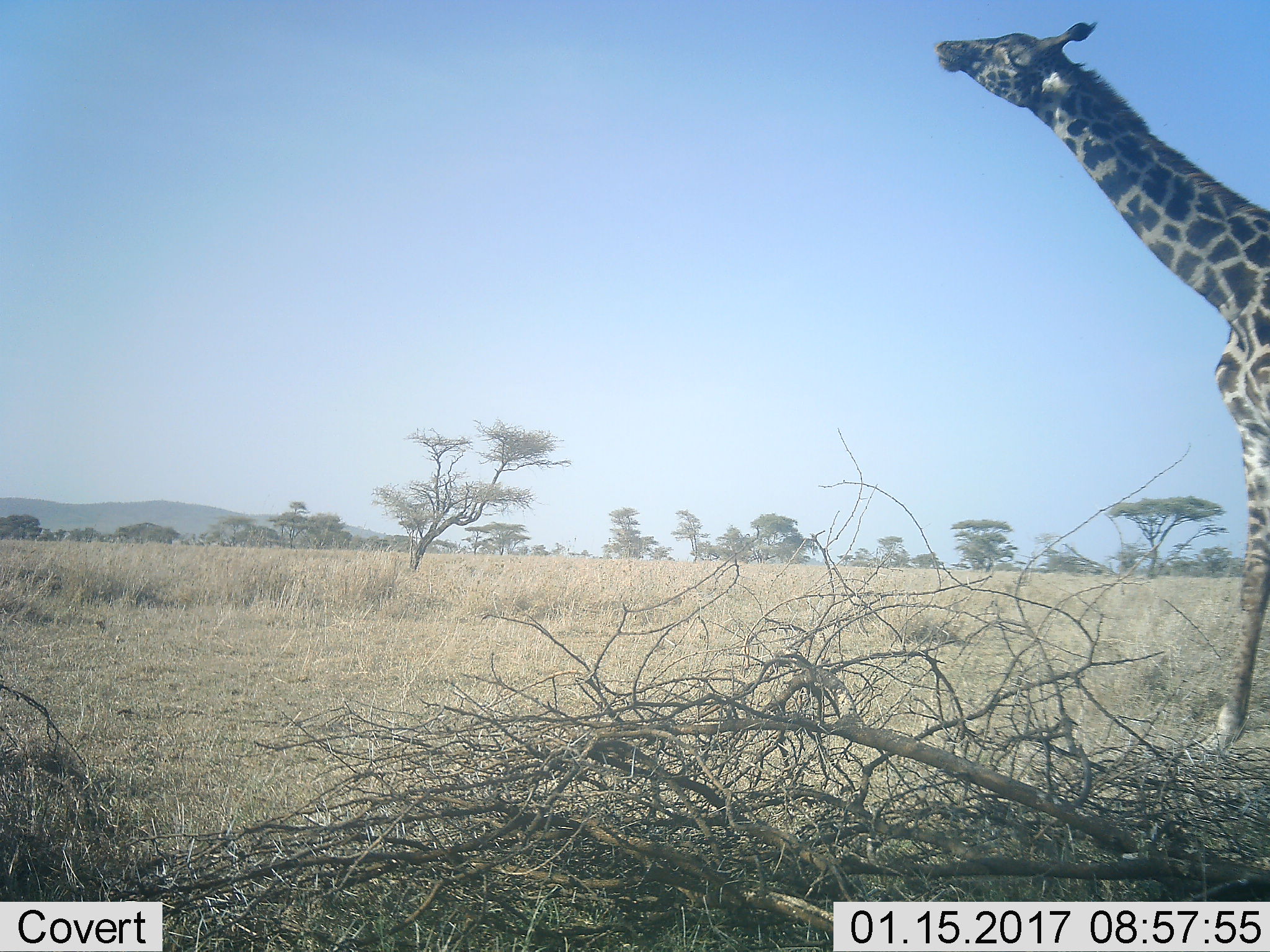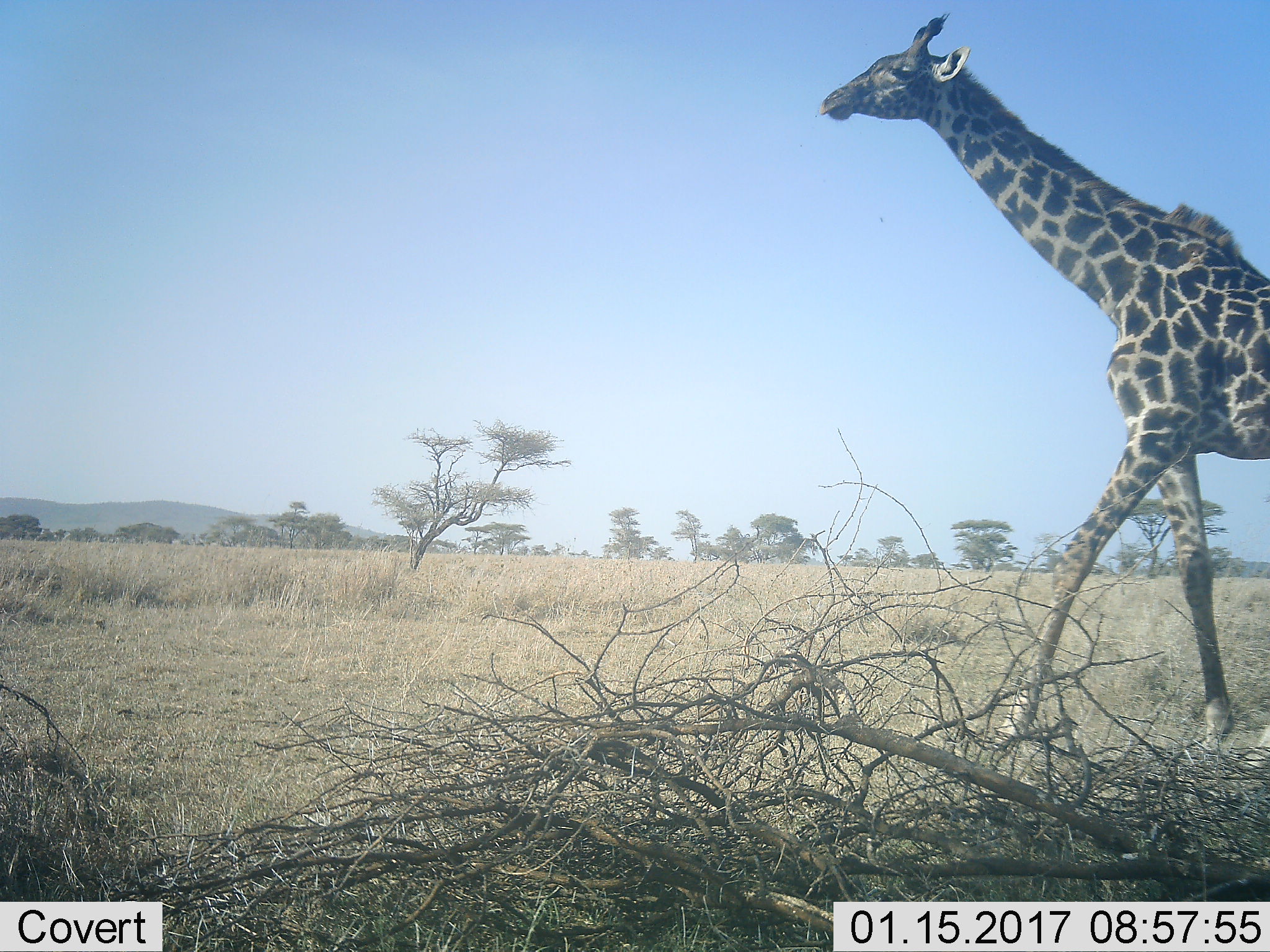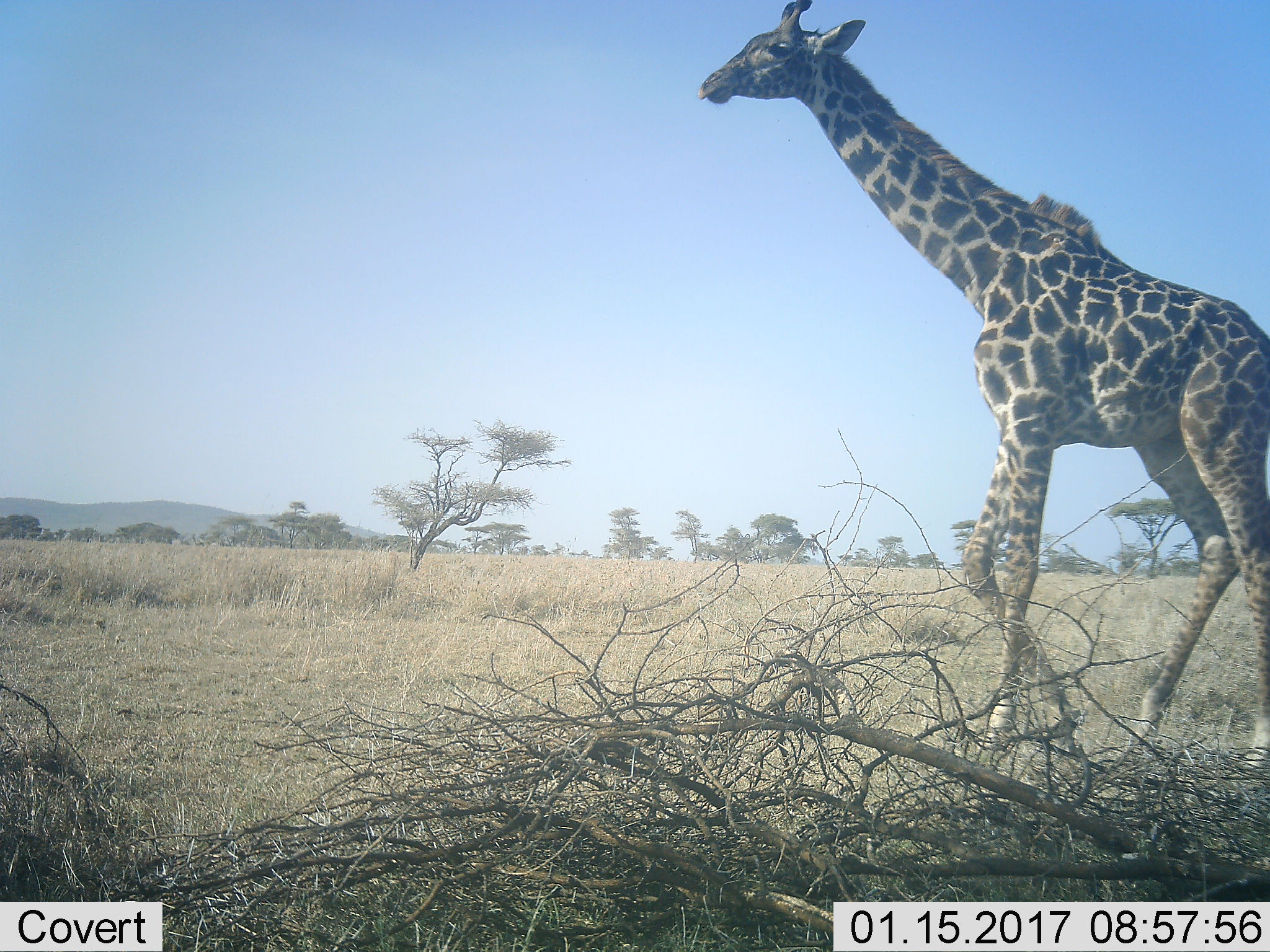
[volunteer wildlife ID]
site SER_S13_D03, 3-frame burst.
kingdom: Animalia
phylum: Chordata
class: Mammalia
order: Artiodactyla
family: Giraffidae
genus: Giraffa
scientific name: Giraffa camelopardalis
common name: giraffe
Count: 1.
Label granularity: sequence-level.